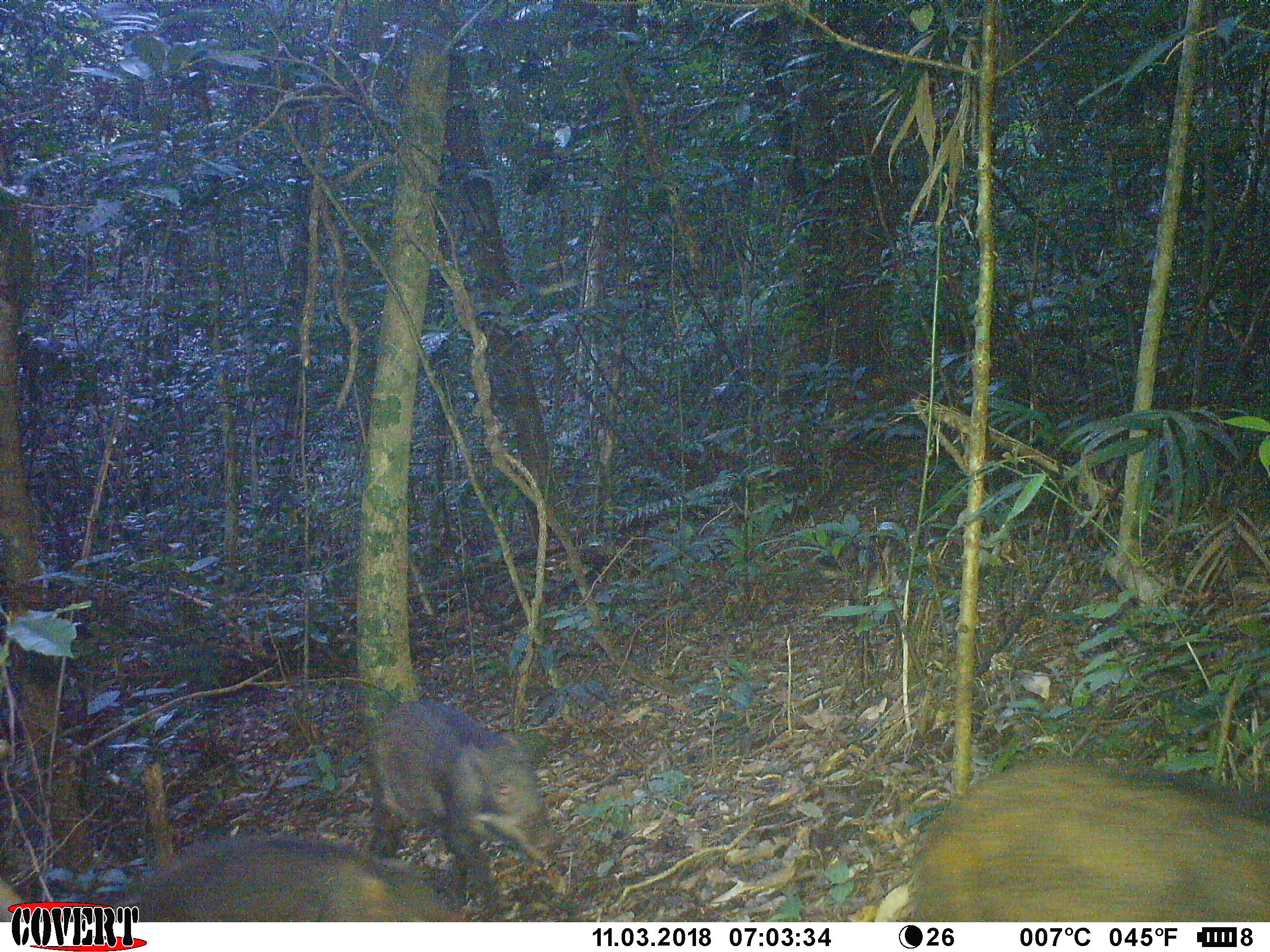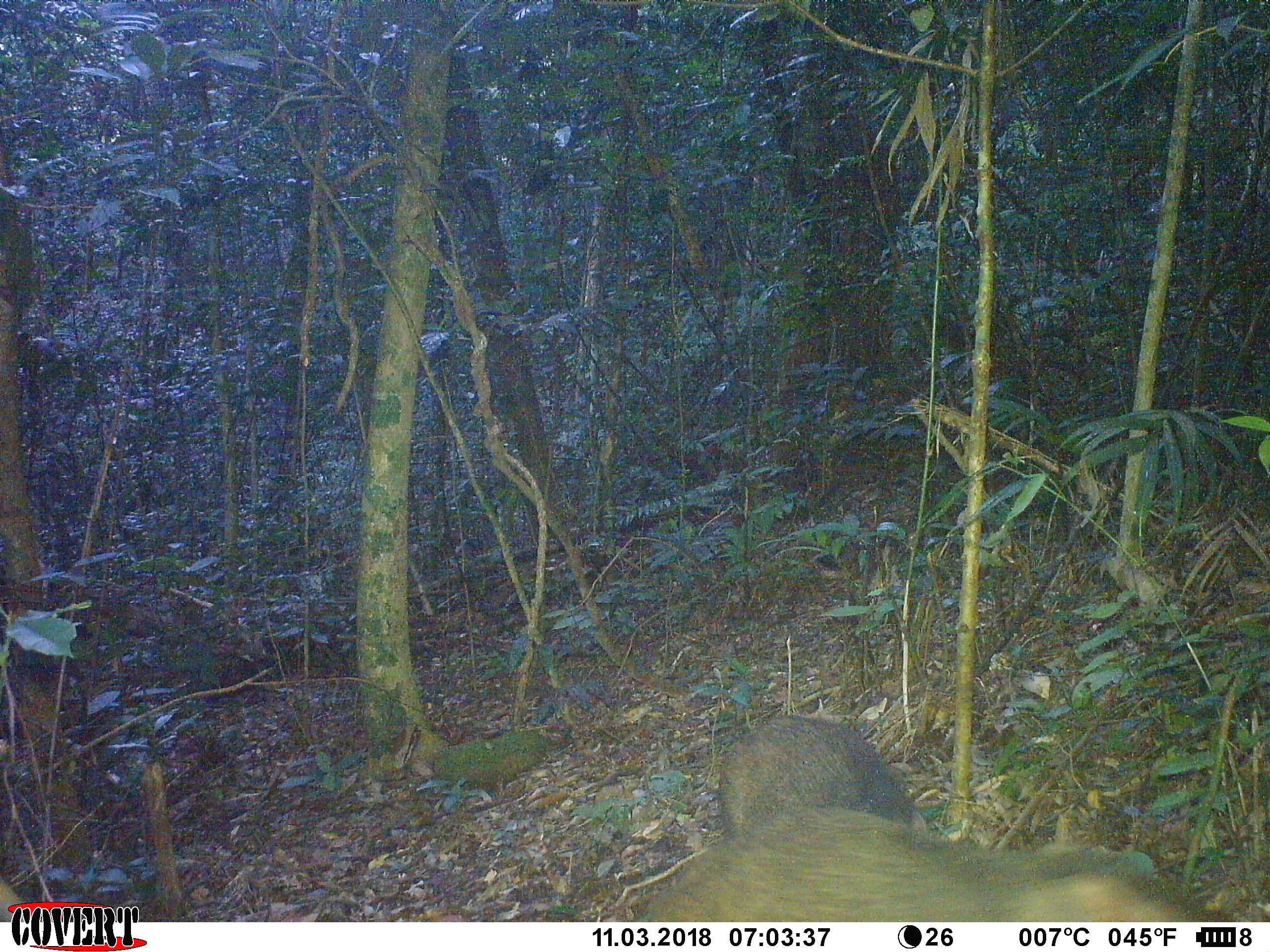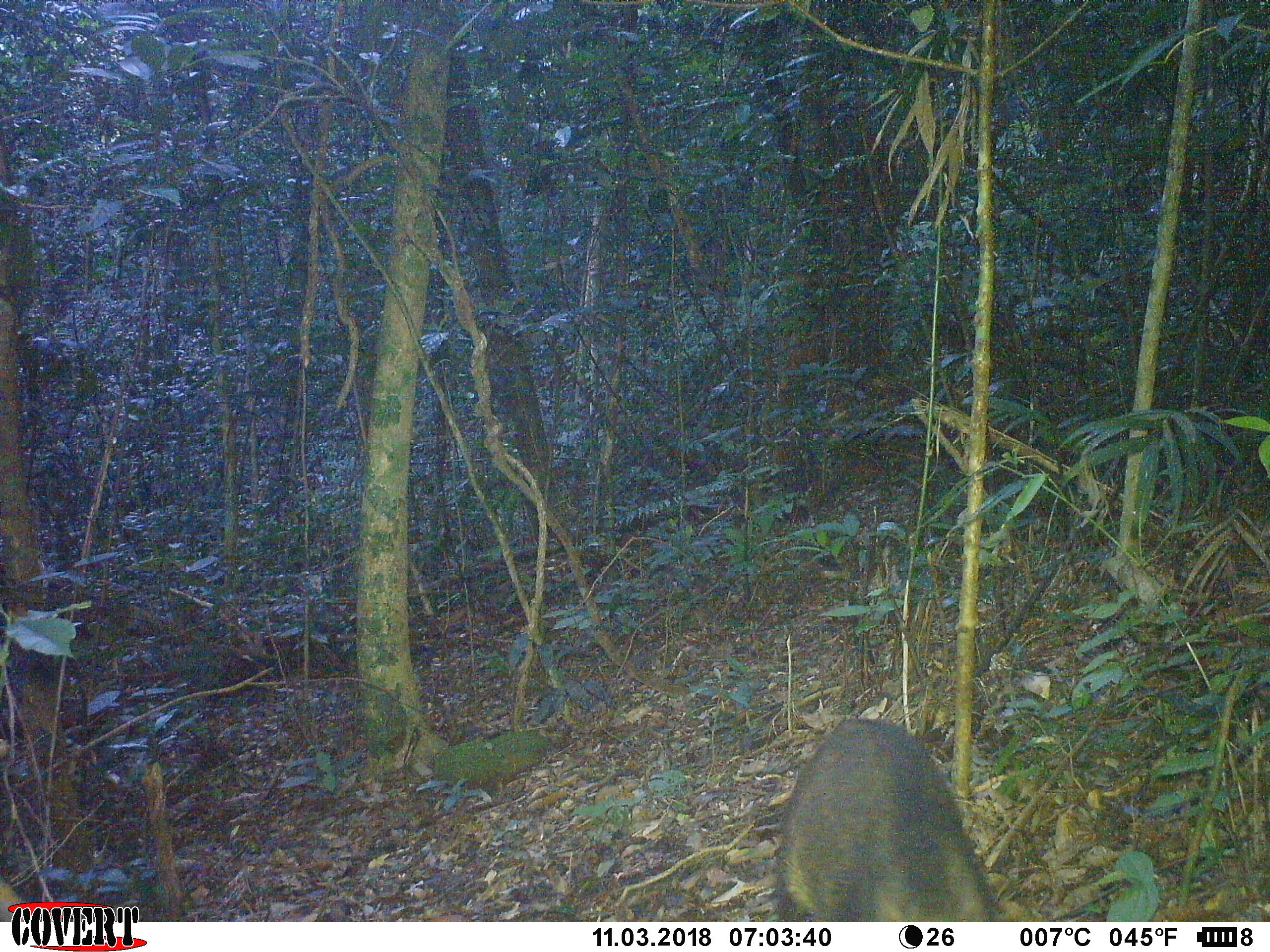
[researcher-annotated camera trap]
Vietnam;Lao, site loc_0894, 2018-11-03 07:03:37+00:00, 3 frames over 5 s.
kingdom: Animalia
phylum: Chordata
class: Mammalia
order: Artiodactyla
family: Suidae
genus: Sus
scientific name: Sus scrofa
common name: eurasian wild pig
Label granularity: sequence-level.